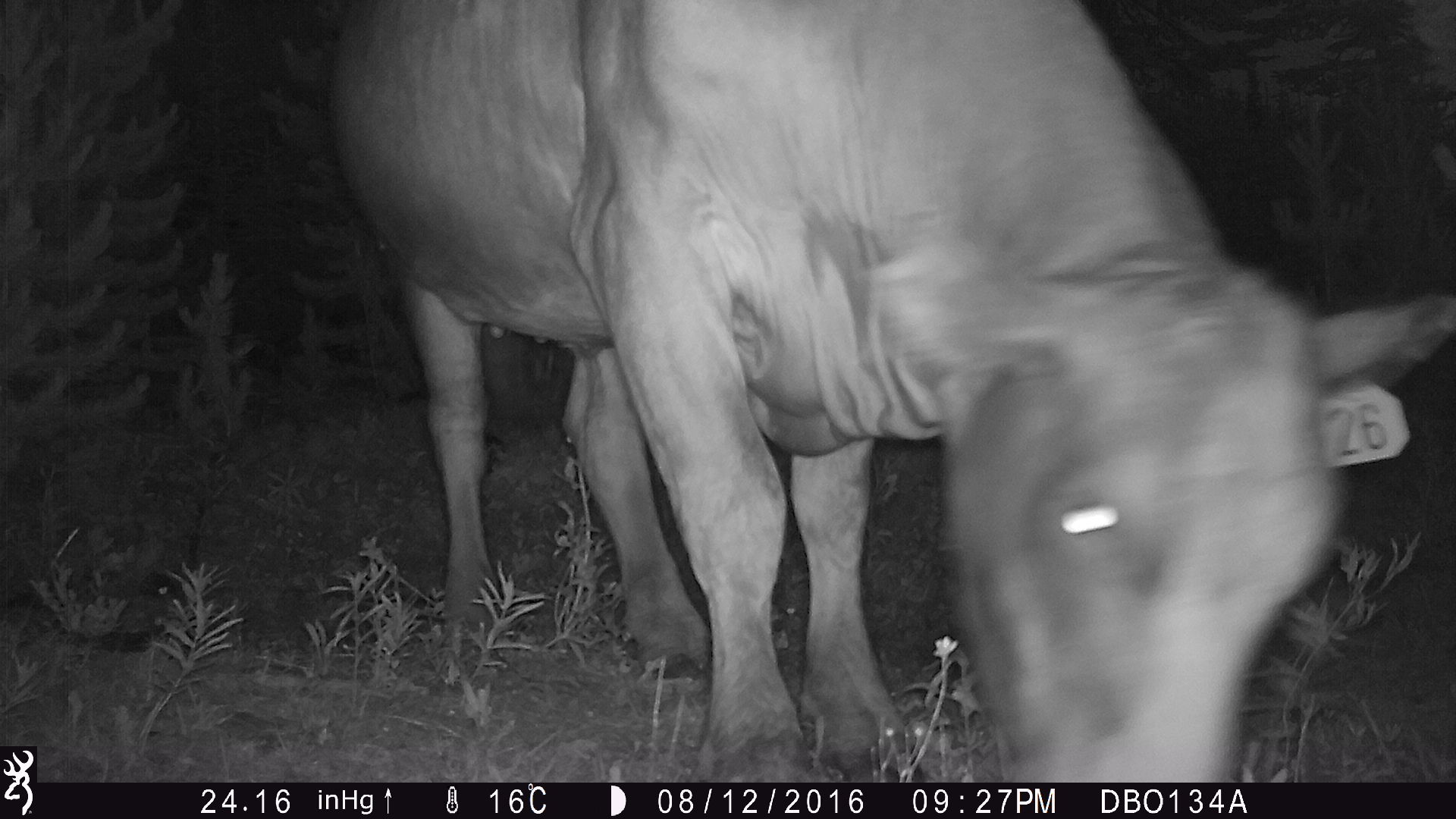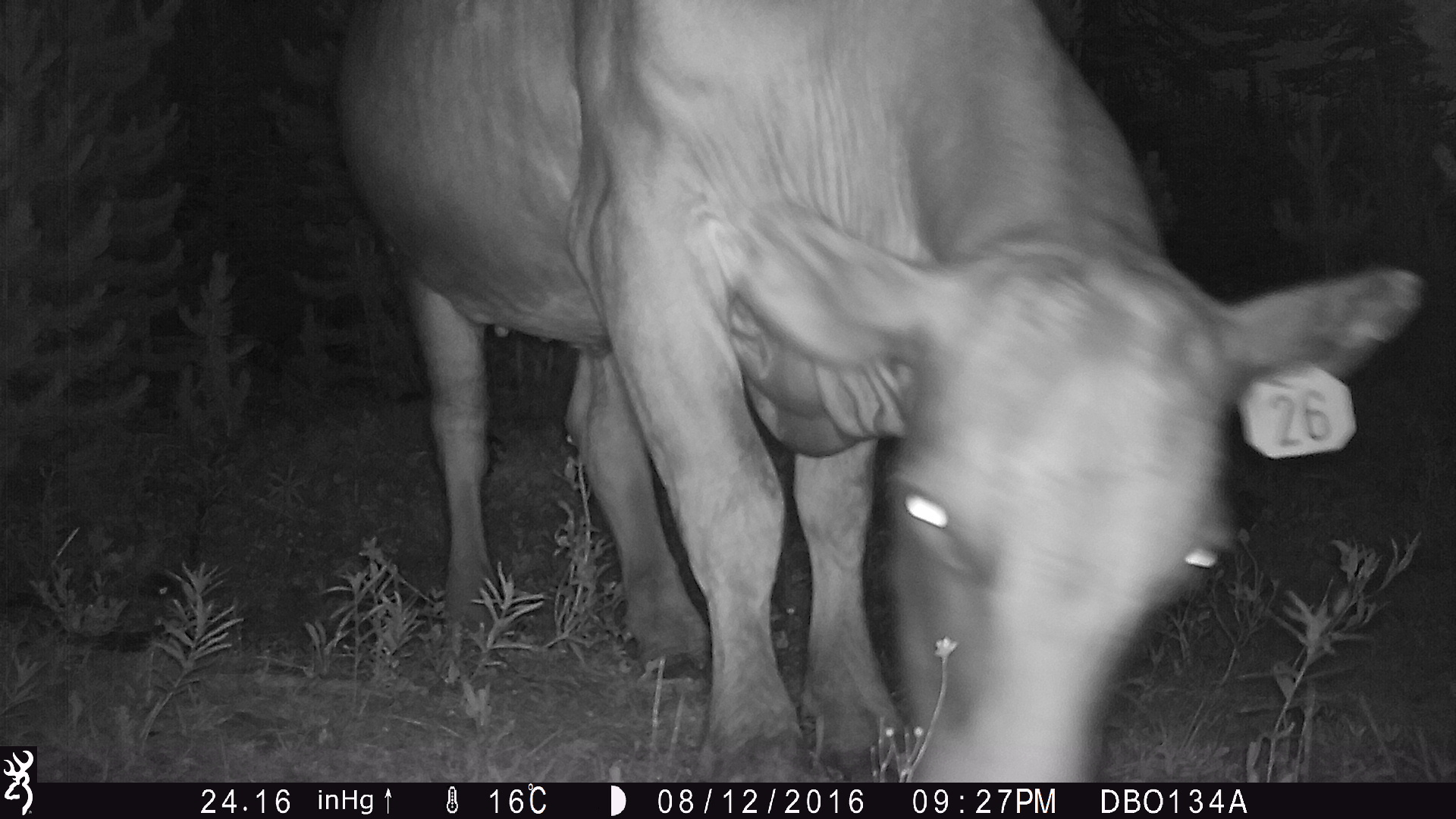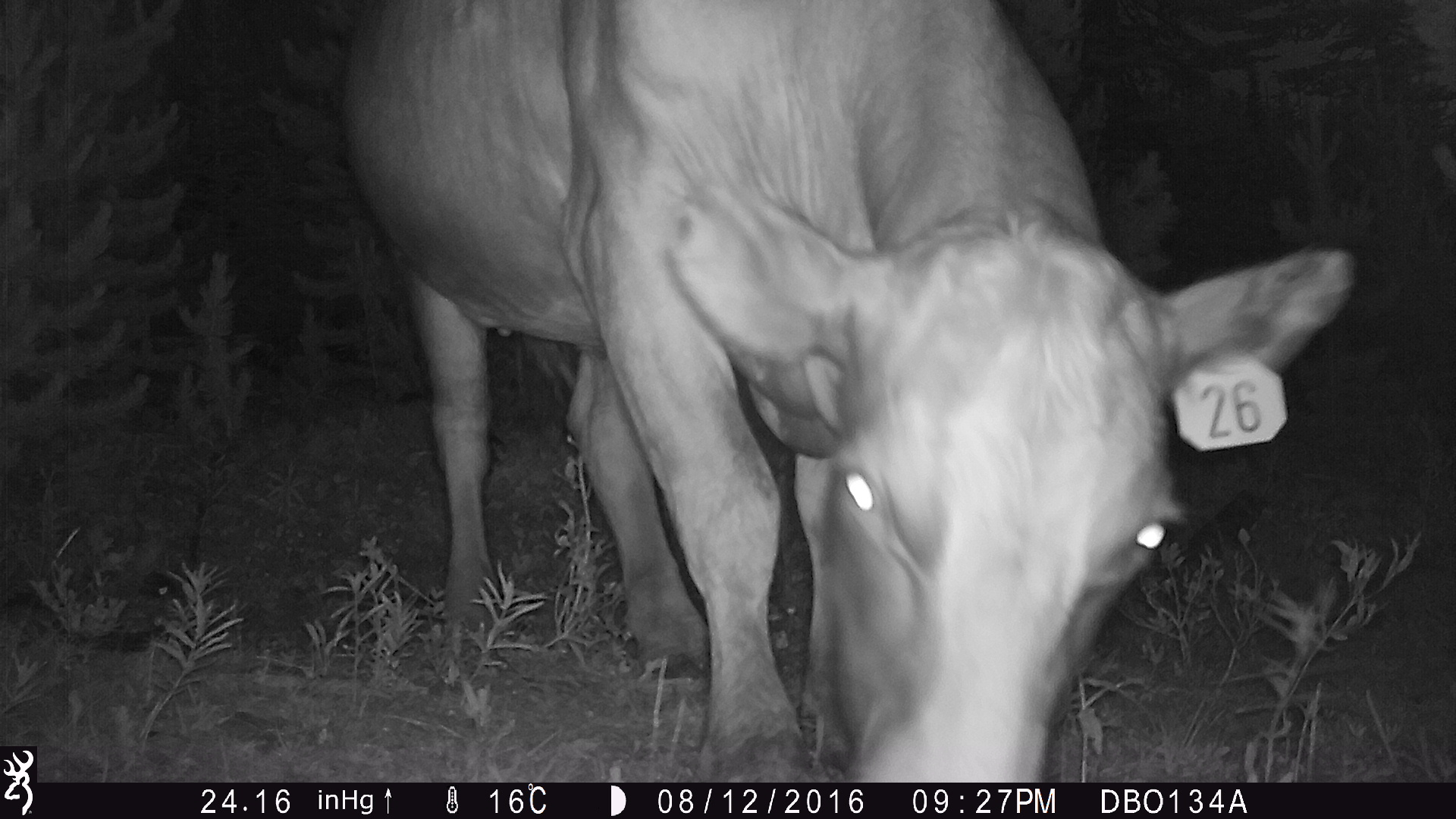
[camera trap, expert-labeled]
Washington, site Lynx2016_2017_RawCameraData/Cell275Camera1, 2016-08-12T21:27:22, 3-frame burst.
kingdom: Animalia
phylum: Chordata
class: Mammalia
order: Artiodactyla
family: Bovidae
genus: Bos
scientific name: Bos taurus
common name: domestic cattle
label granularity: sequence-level